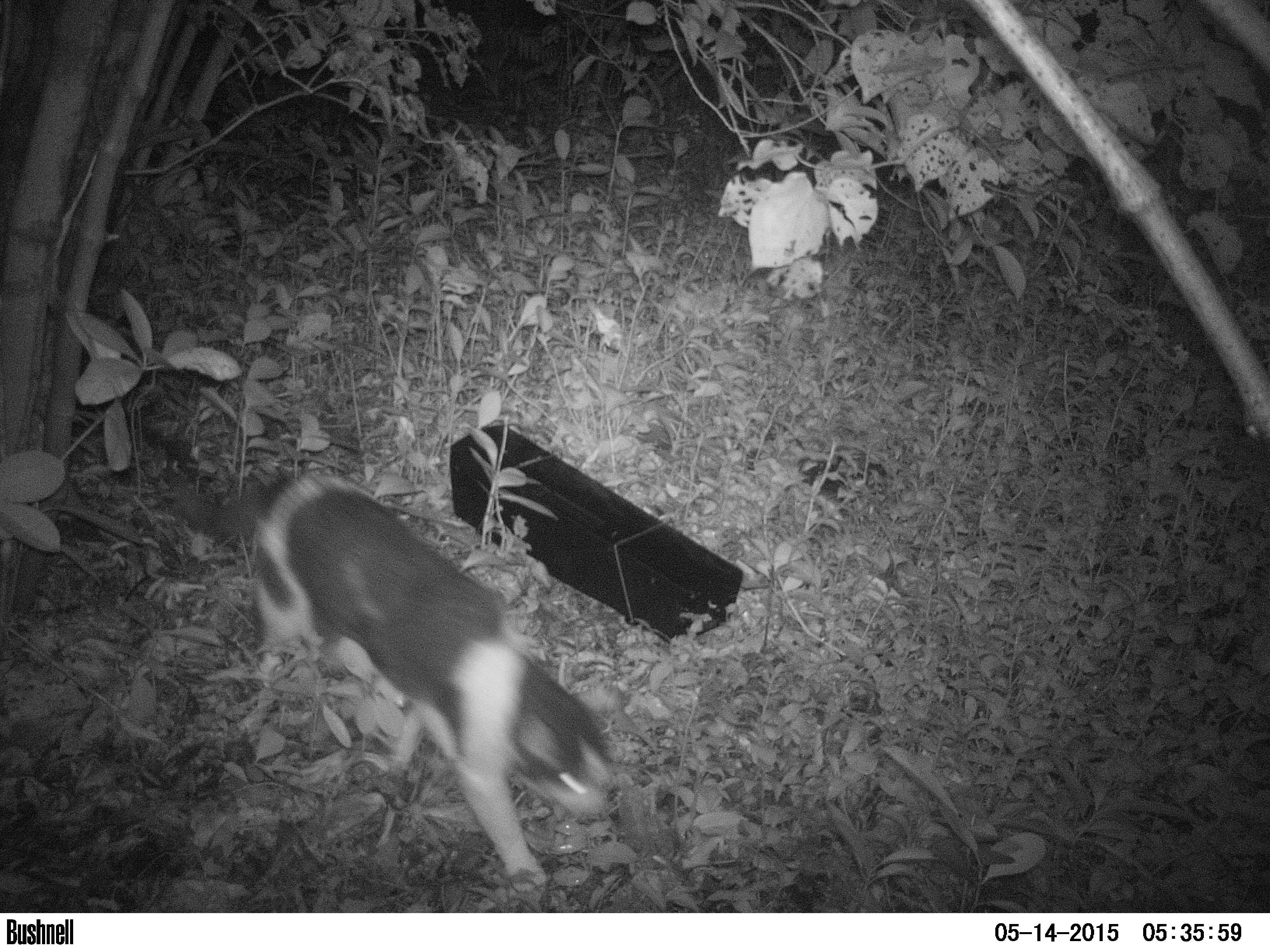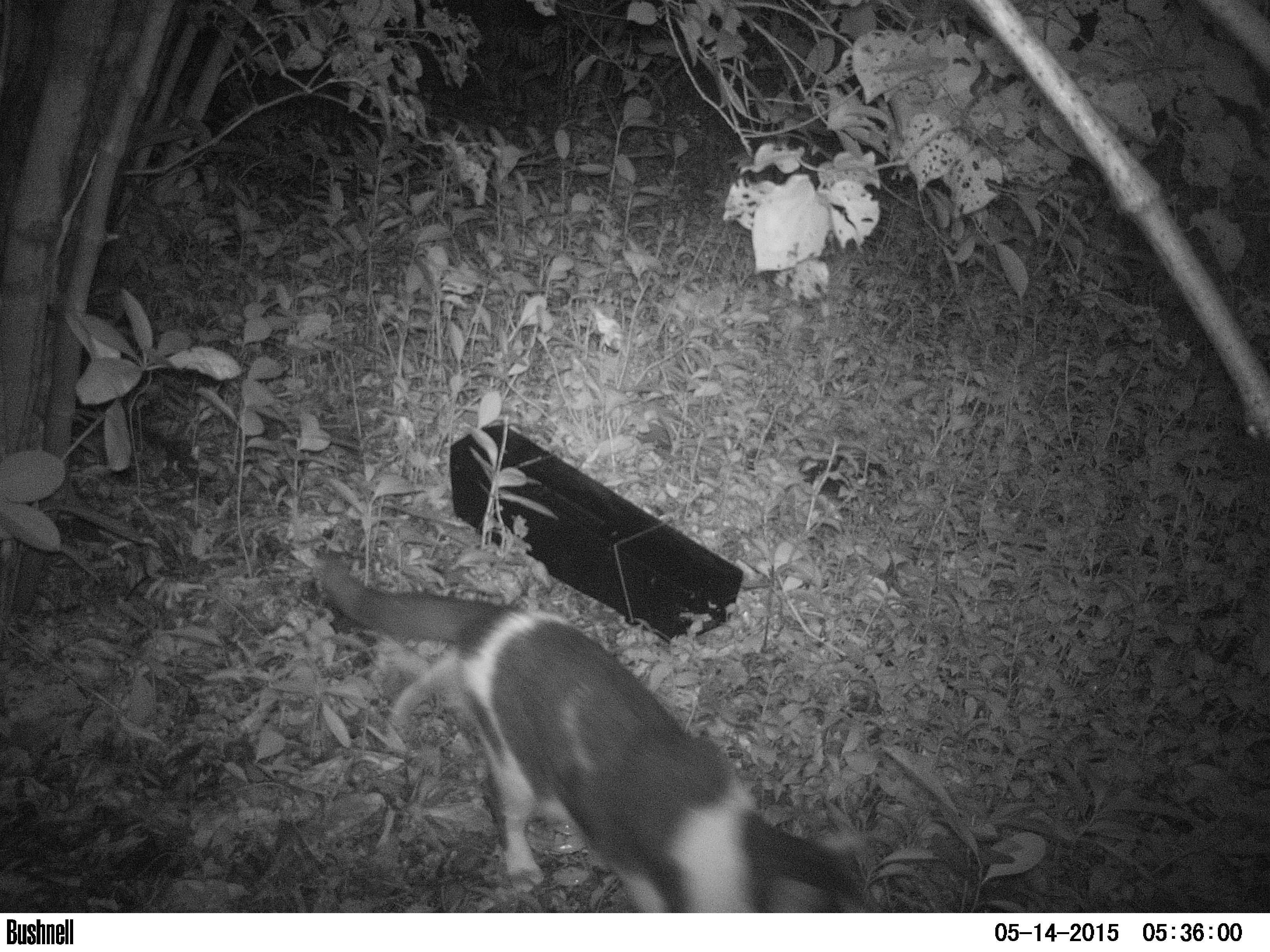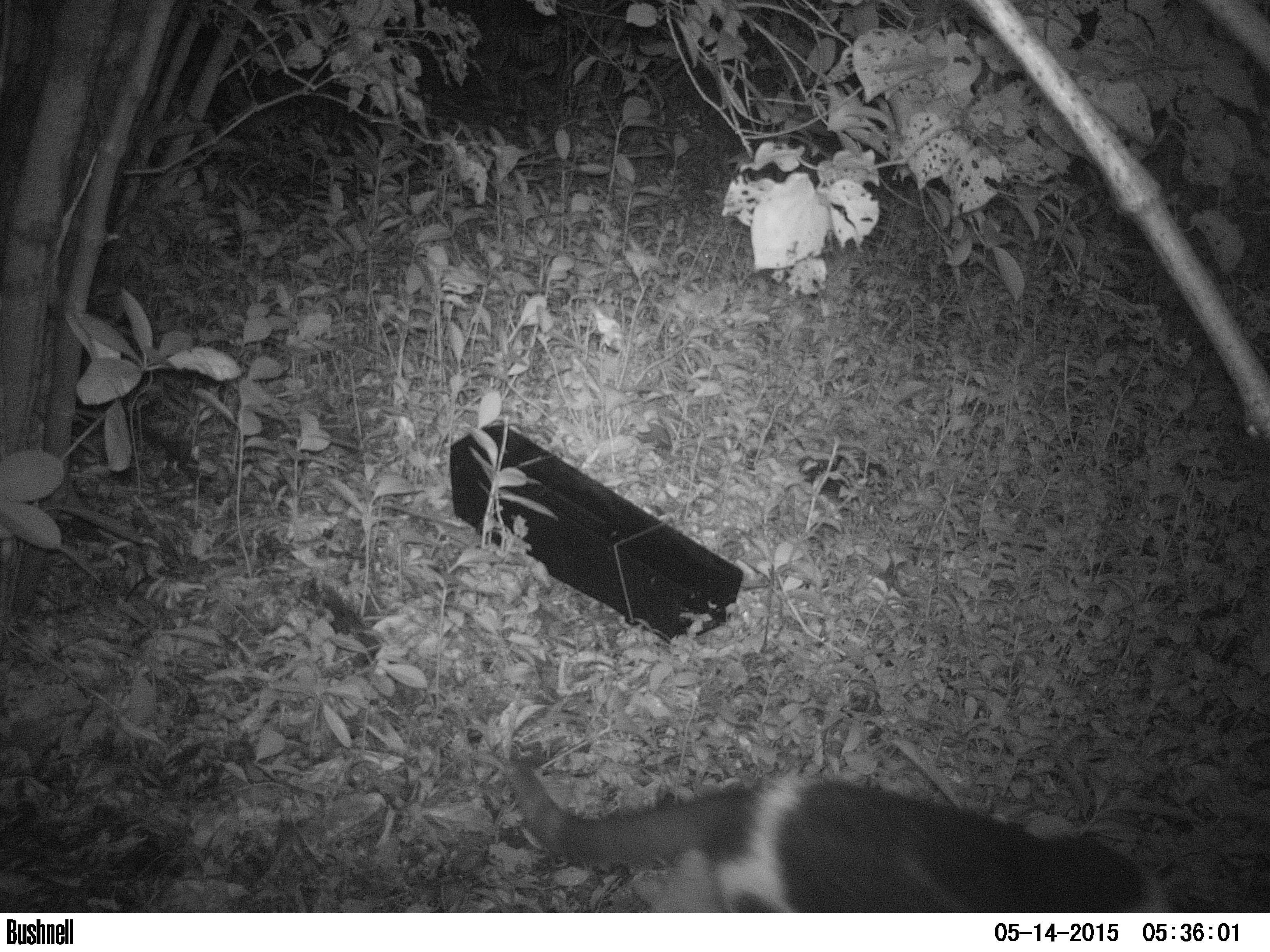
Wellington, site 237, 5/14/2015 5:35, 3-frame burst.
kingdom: Animalia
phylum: Chordata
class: Mammalia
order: Carnivora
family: Felidae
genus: Felis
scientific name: Felis catus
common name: cat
Cat (Felis catus).